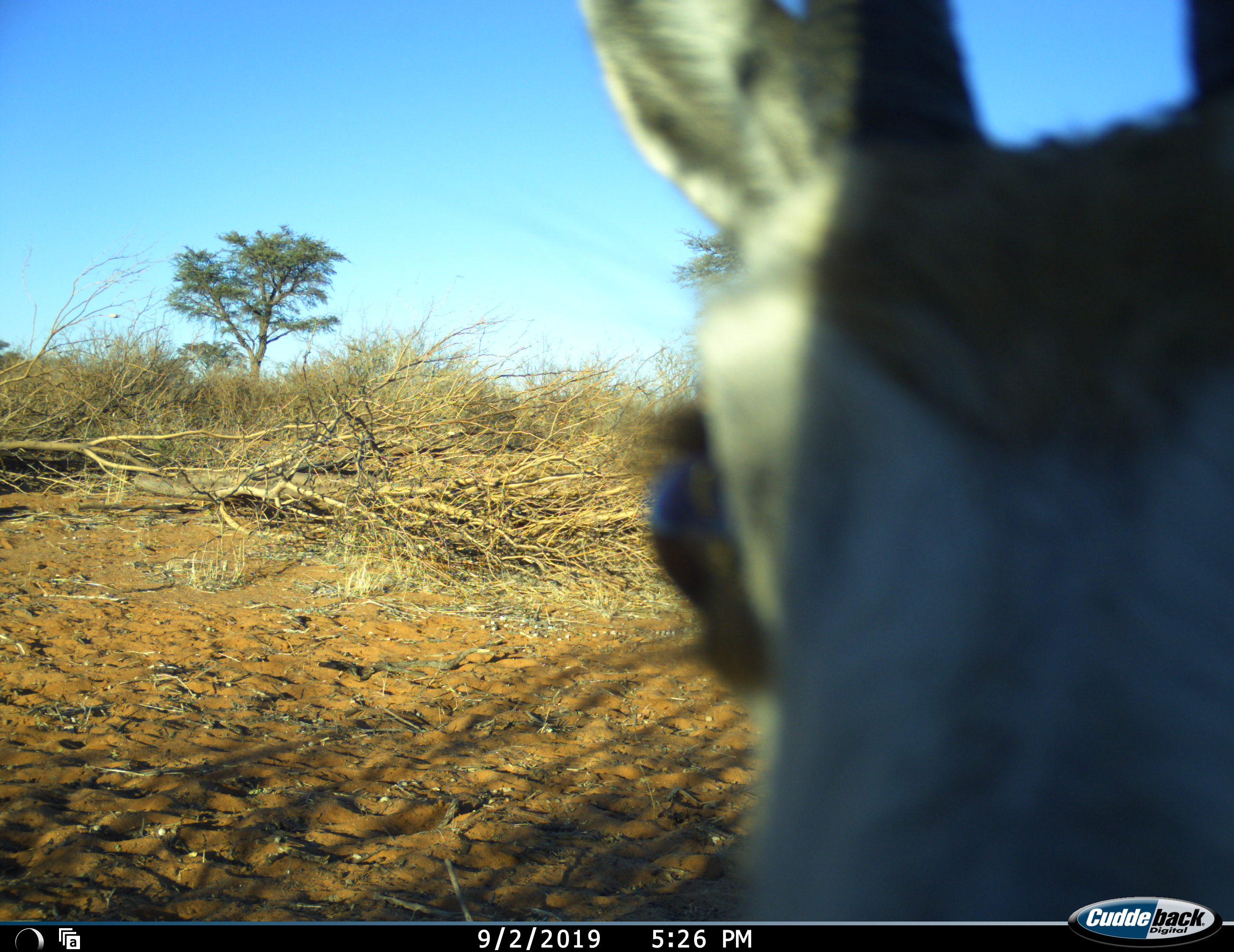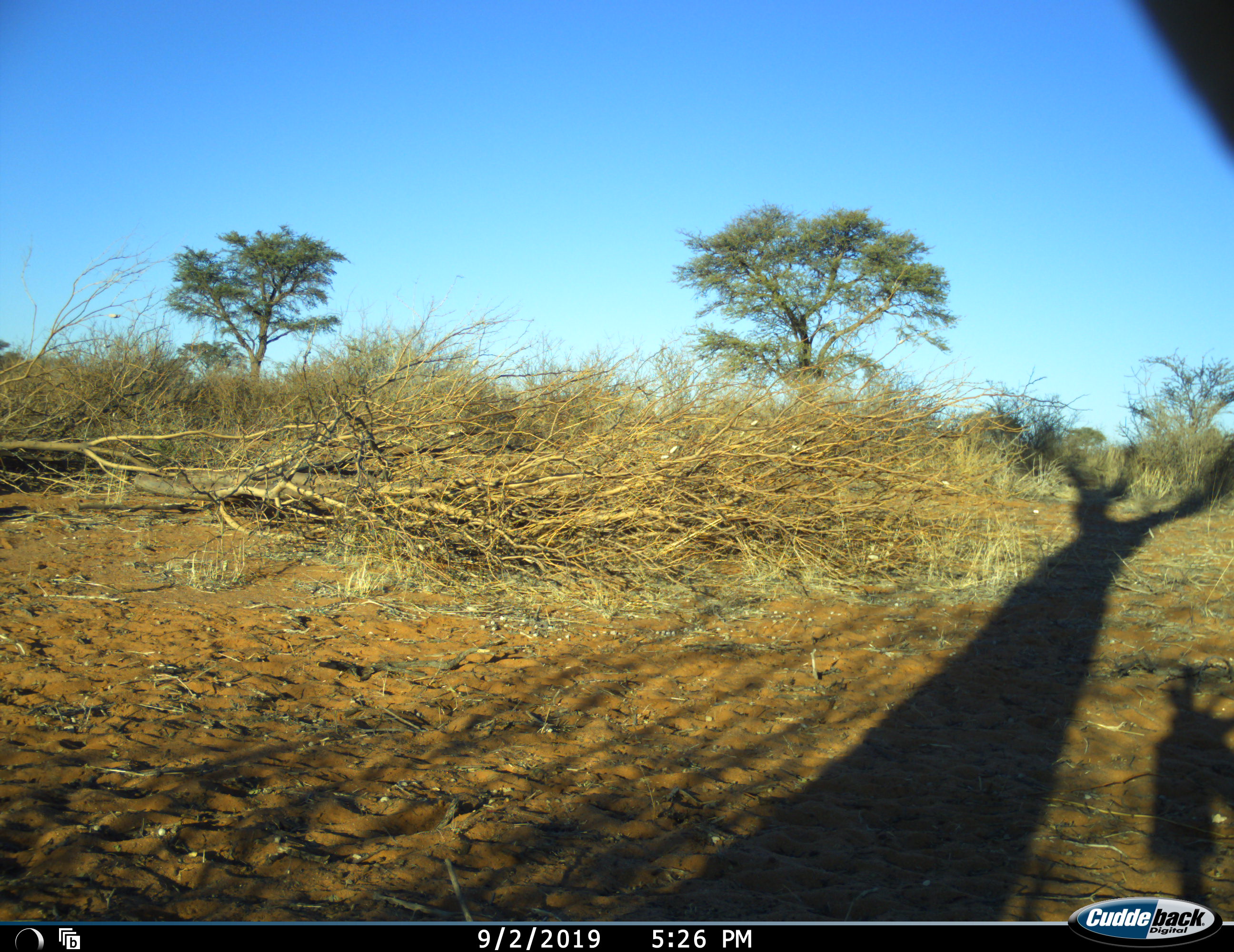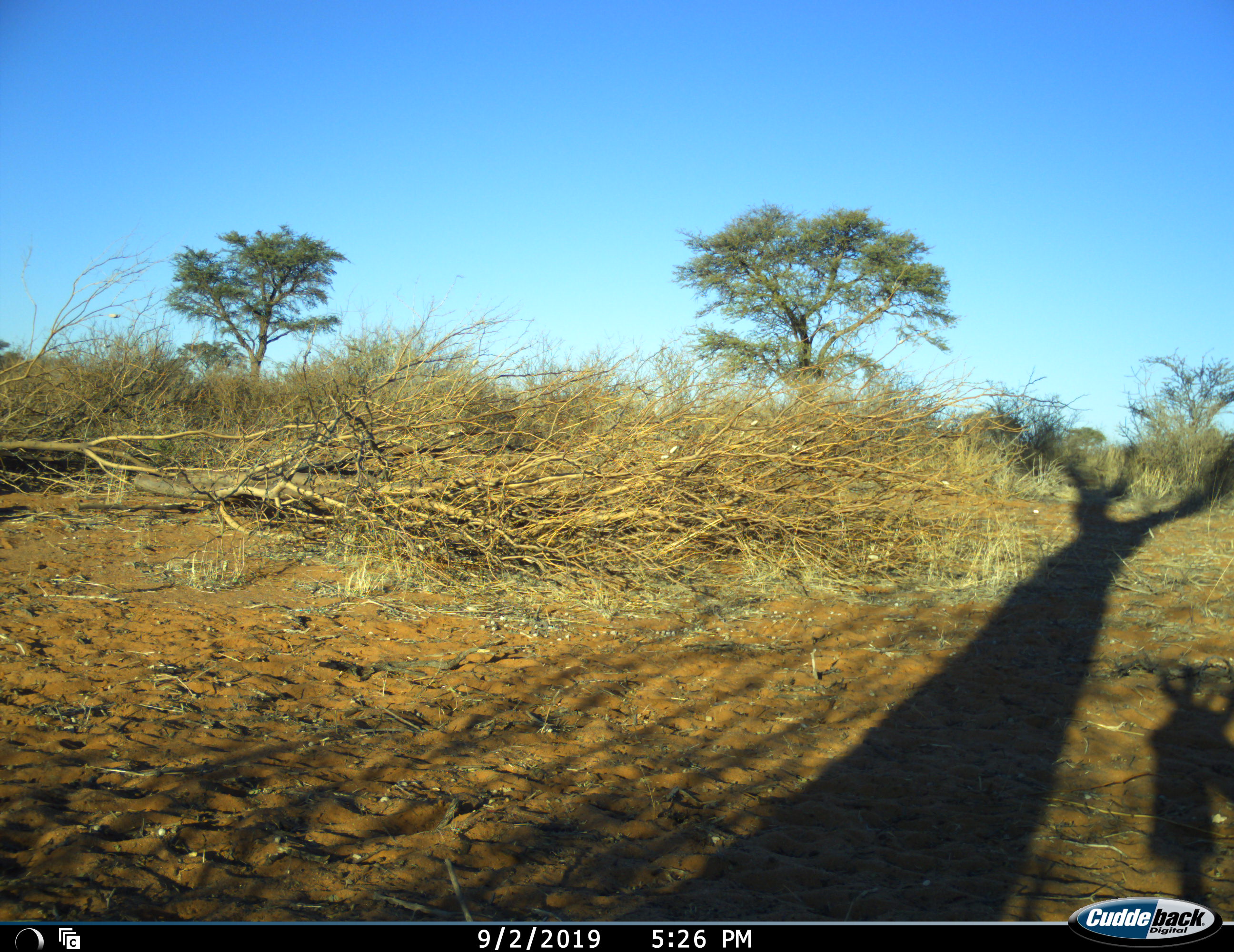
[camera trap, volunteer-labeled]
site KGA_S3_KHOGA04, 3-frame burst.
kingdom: Animalia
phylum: Chordata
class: Mammalia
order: Artiodactyla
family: Bovidae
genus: Antidorcas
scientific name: Antidorcas marsupialis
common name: springbok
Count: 1.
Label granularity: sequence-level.